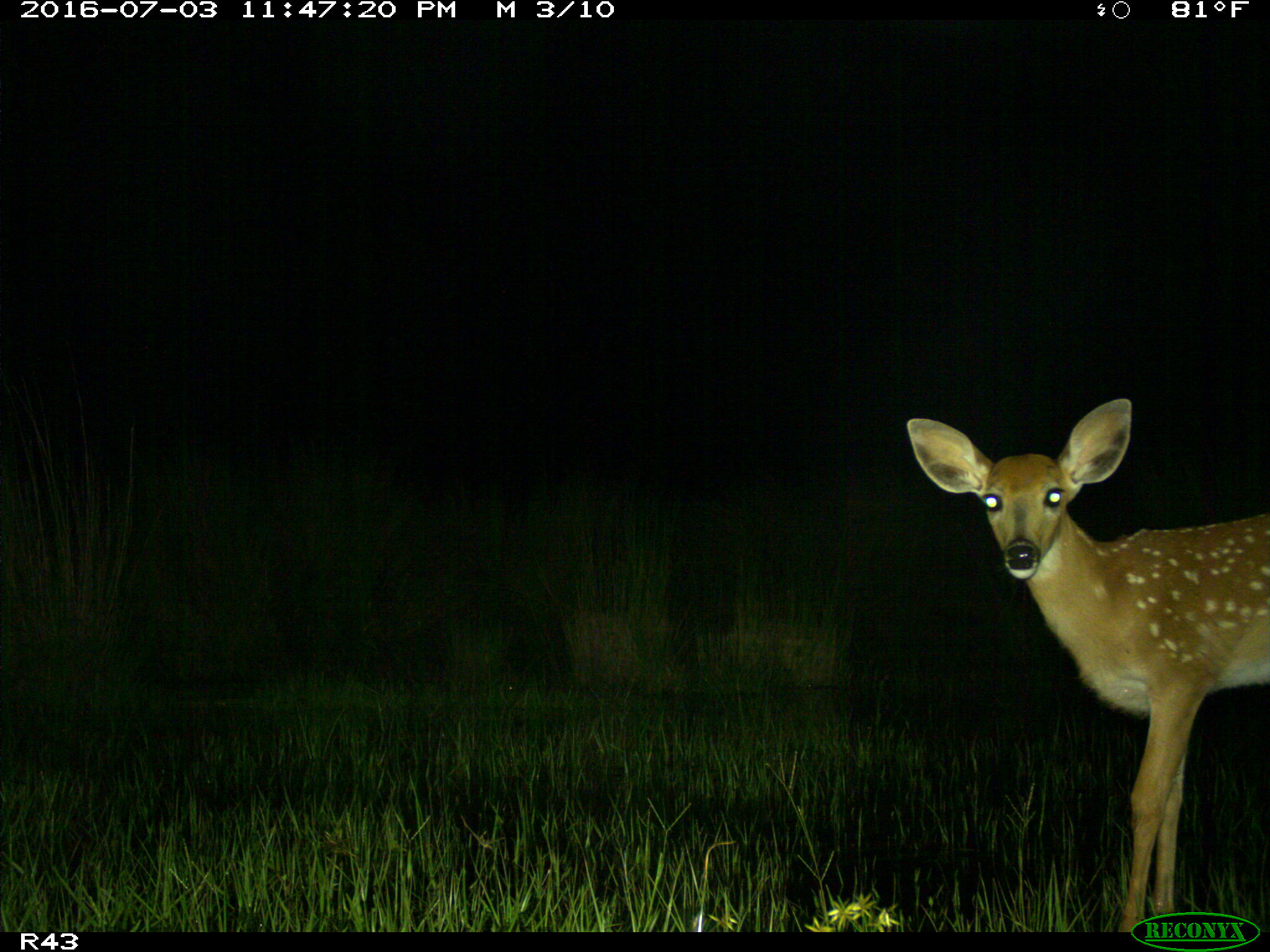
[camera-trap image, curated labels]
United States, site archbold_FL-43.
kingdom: Animalia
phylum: Chordata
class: Mammalia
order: Artiodactyla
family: Cervidae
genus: Odocoileus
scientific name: Odocoileus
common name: deer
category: unidentified deer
Unidentified deer (deer) (Odocoileus).